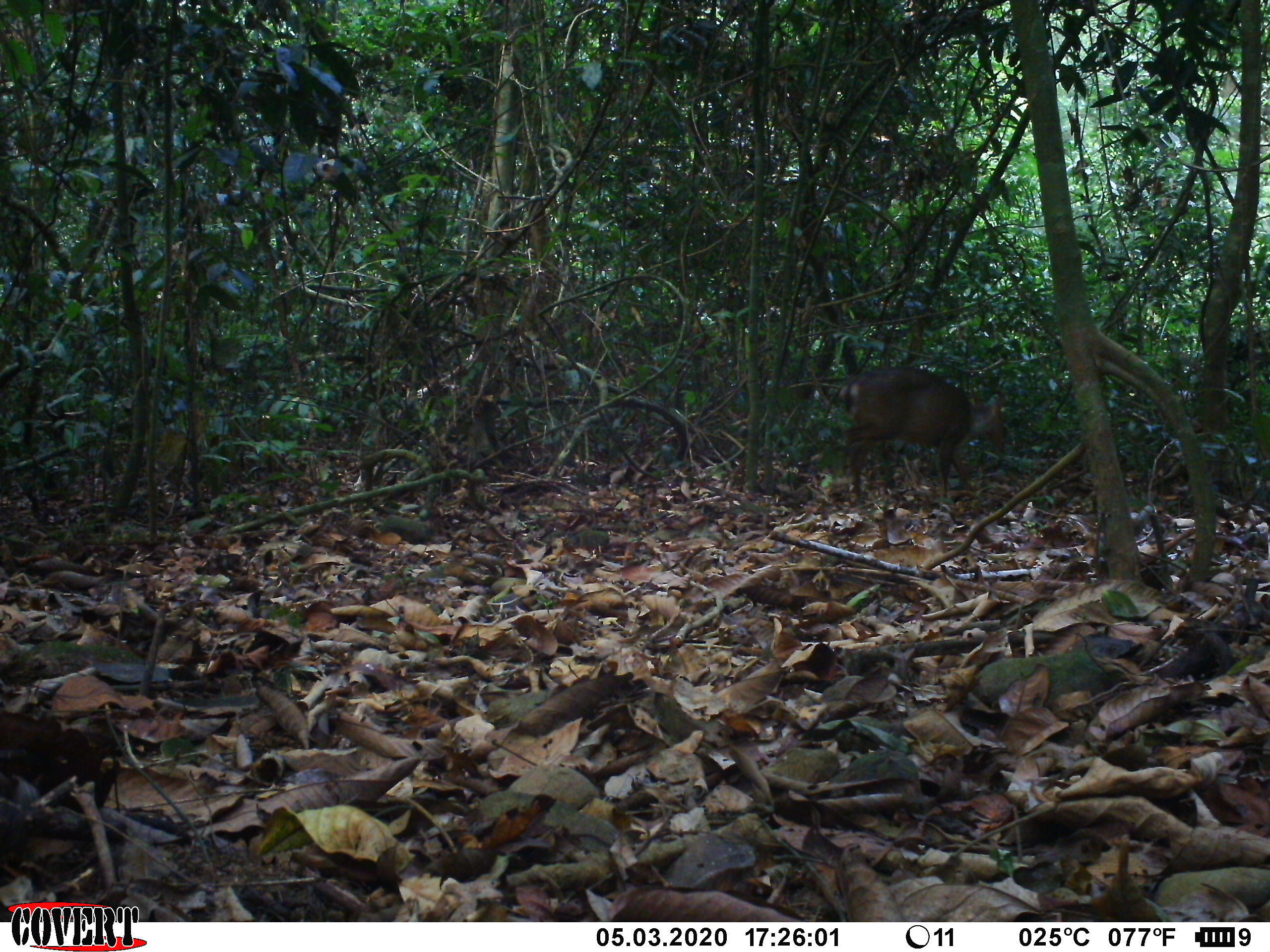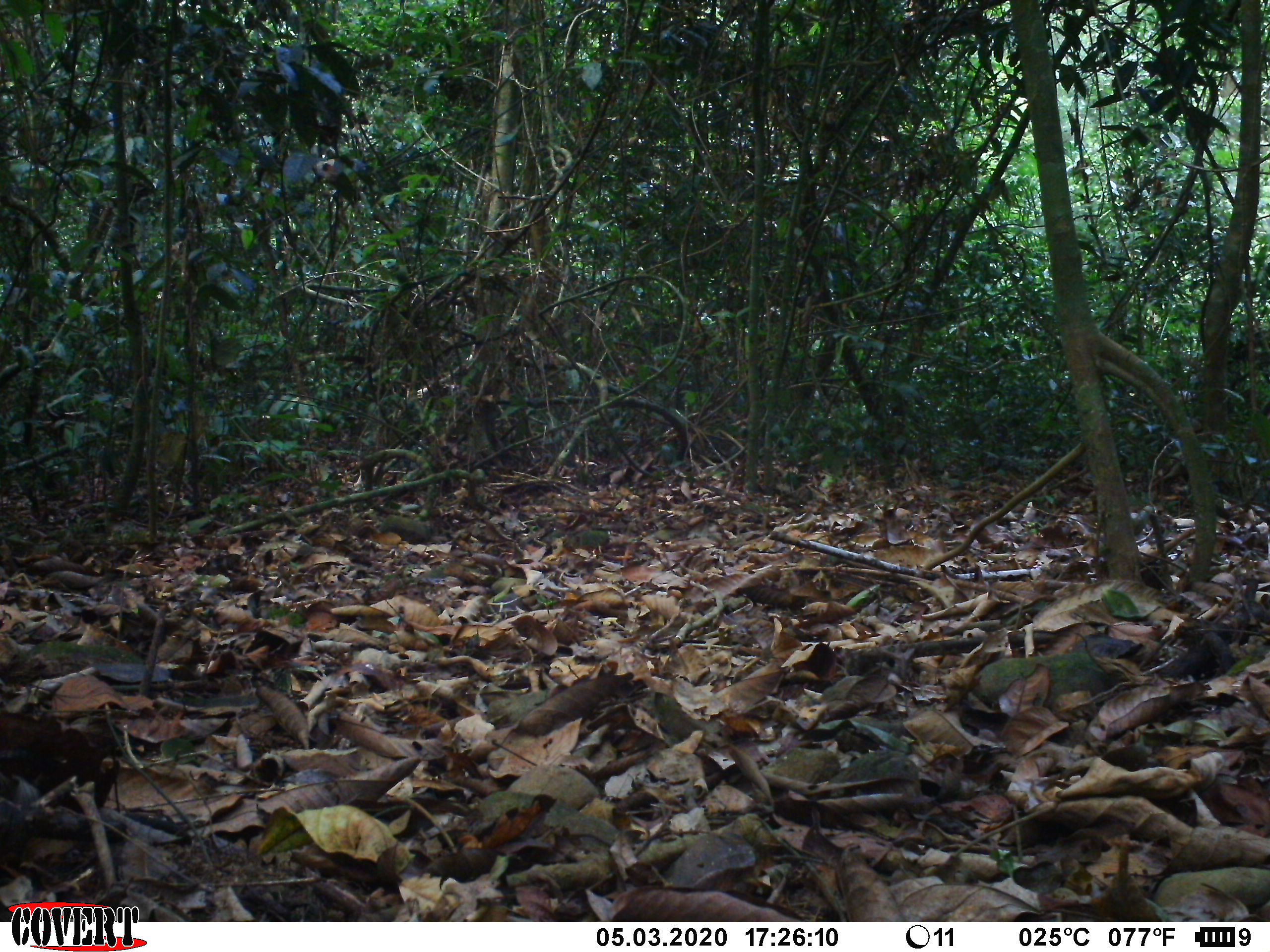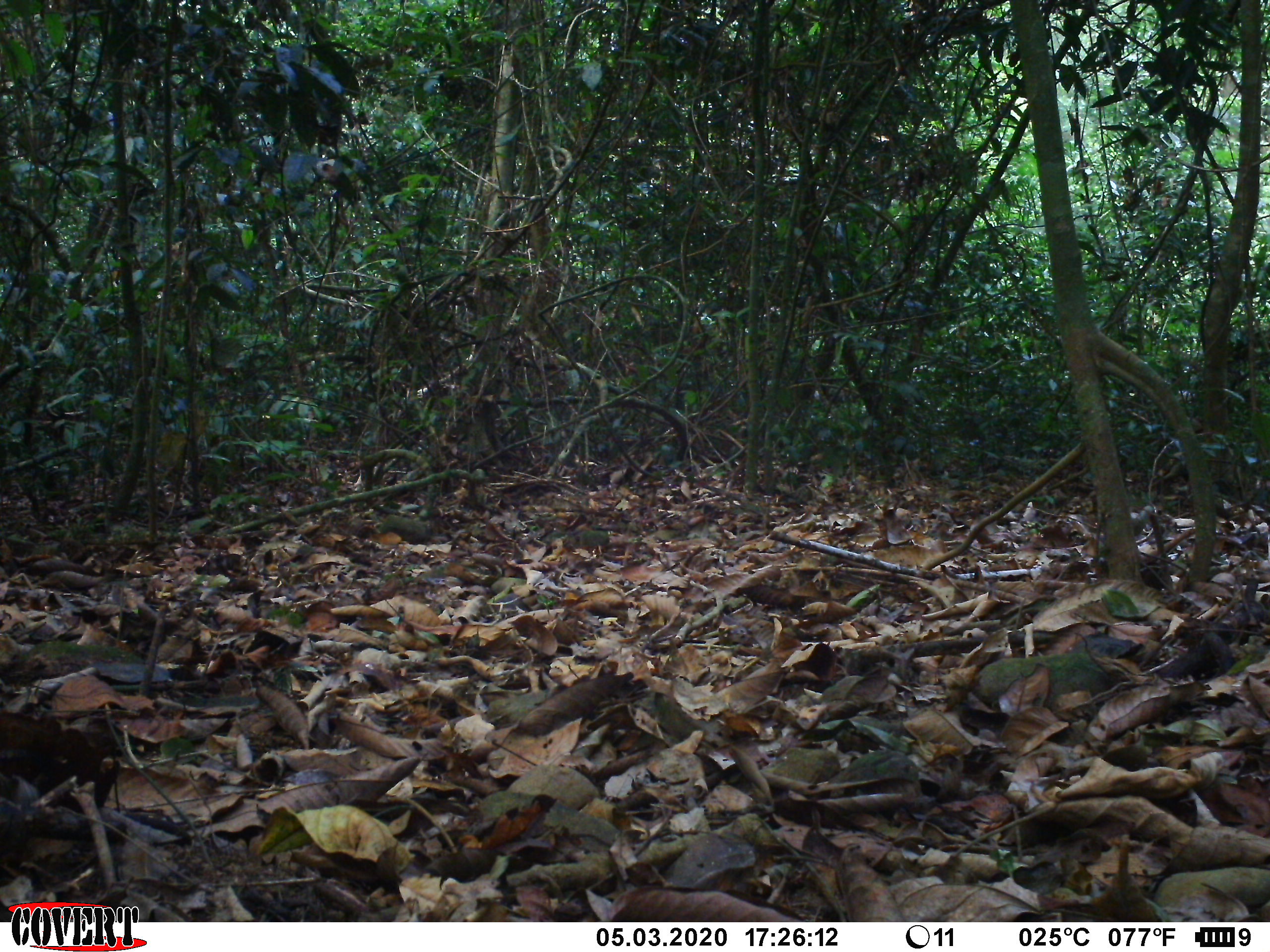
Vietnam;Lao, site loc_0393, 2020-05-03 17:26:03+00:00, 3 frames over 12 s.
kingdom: Animalia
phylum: Chordata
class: Mammalia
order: Artiodactyla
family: Cervidae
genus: Muntiacus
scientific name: Muntiacus vuquangensis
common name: large-antlered muntjac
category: large antlered muntjac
Large antlered muntjac (large-antlered muntjac) (Muntiacus vuquangensis). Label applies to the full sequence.